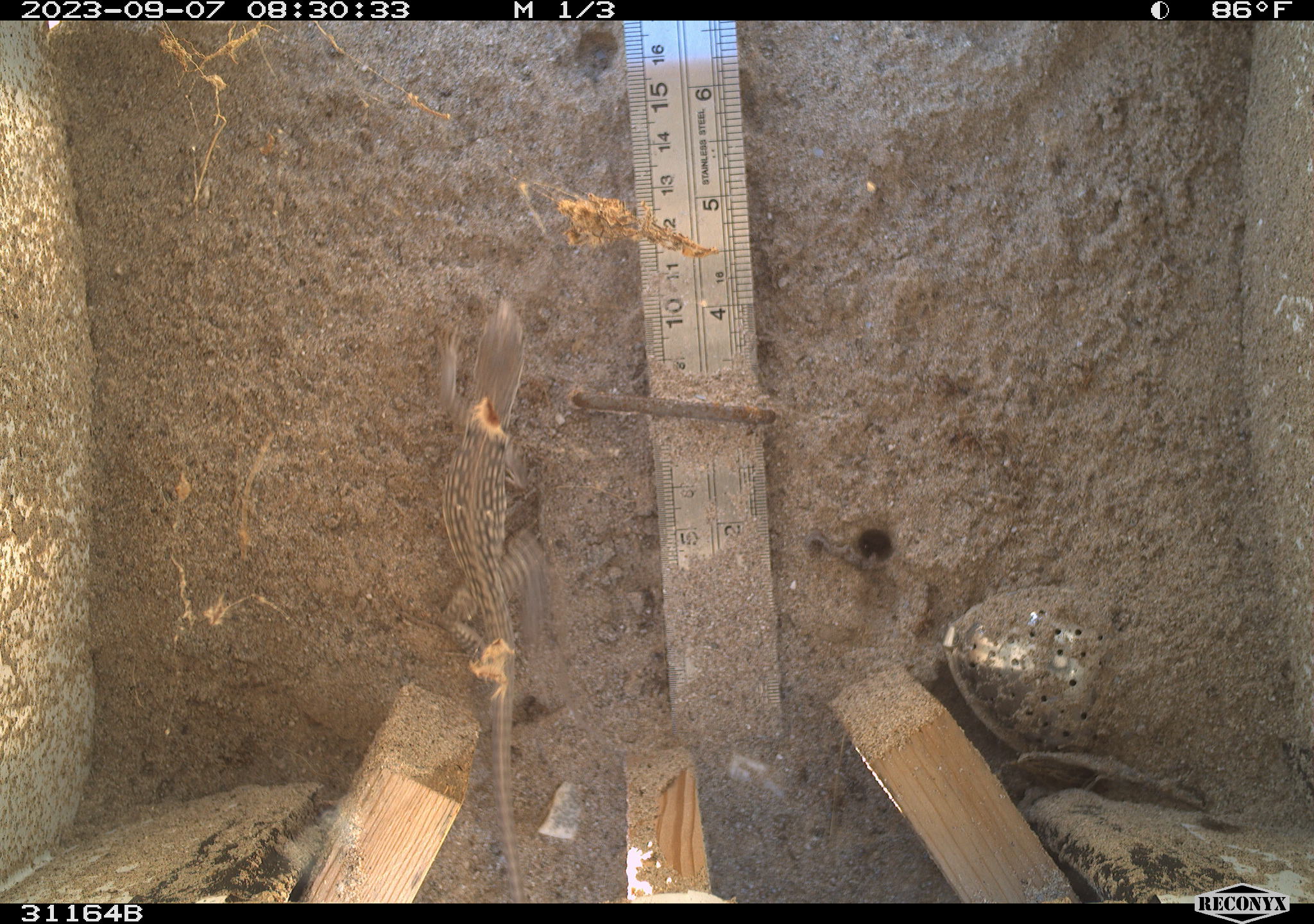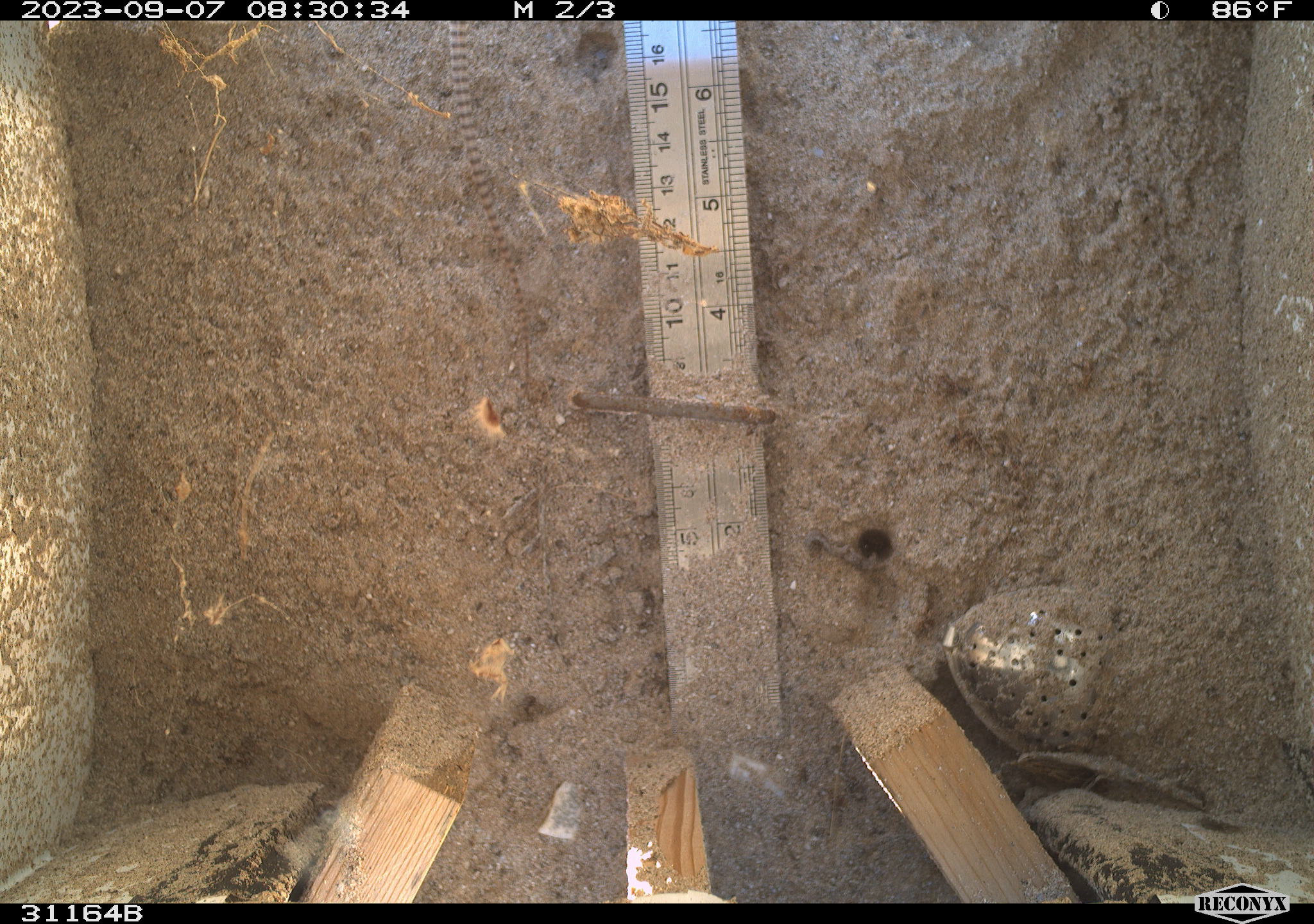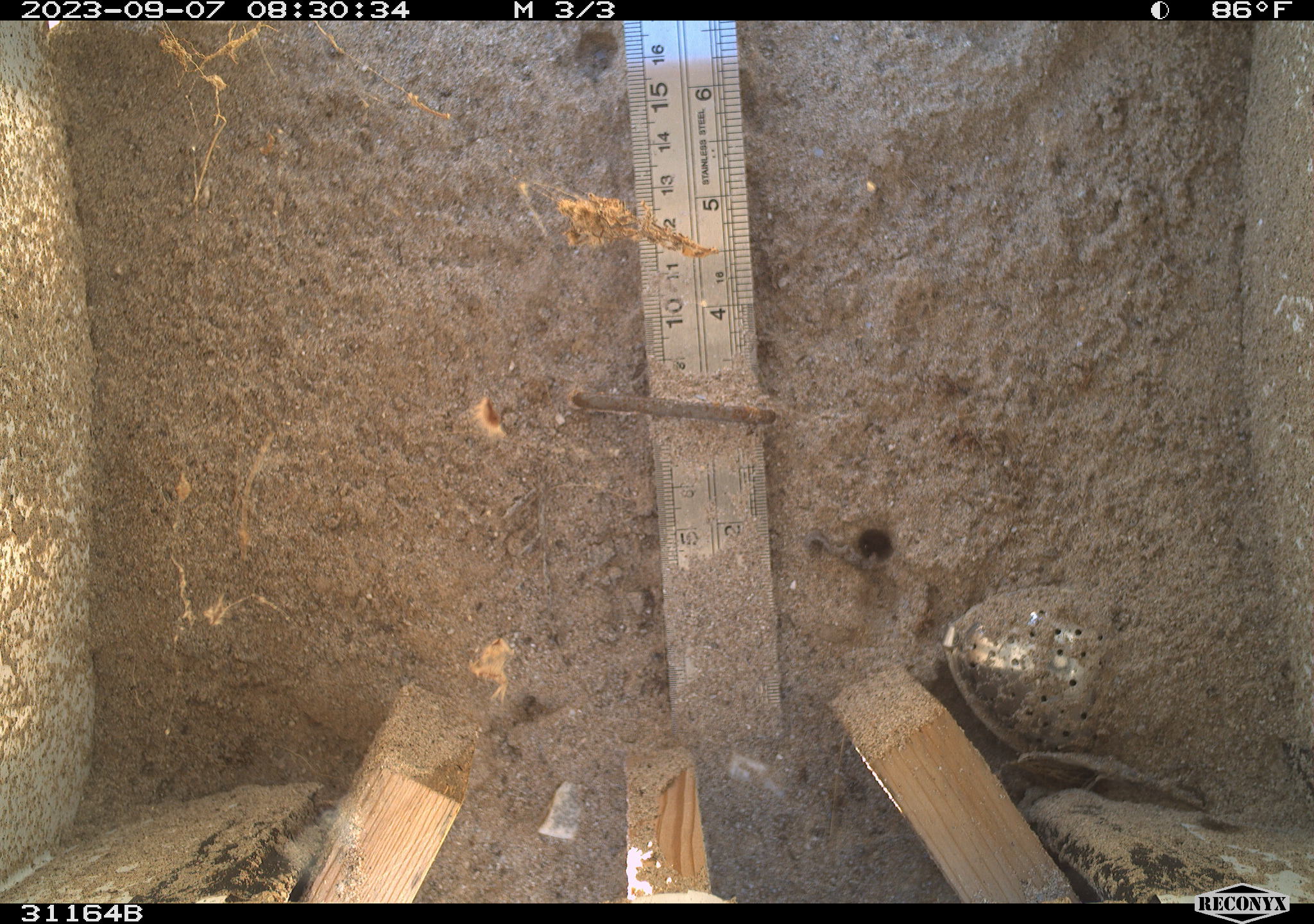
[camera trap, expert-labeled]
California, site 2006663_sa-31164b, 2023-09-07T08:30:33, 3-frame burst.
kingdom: Animalia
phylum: Chordata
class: Reptilia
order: Squamata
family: Iguanidae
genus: Dipsosaurus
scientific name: Dipsosaurus dorsalis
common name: common desert iguana